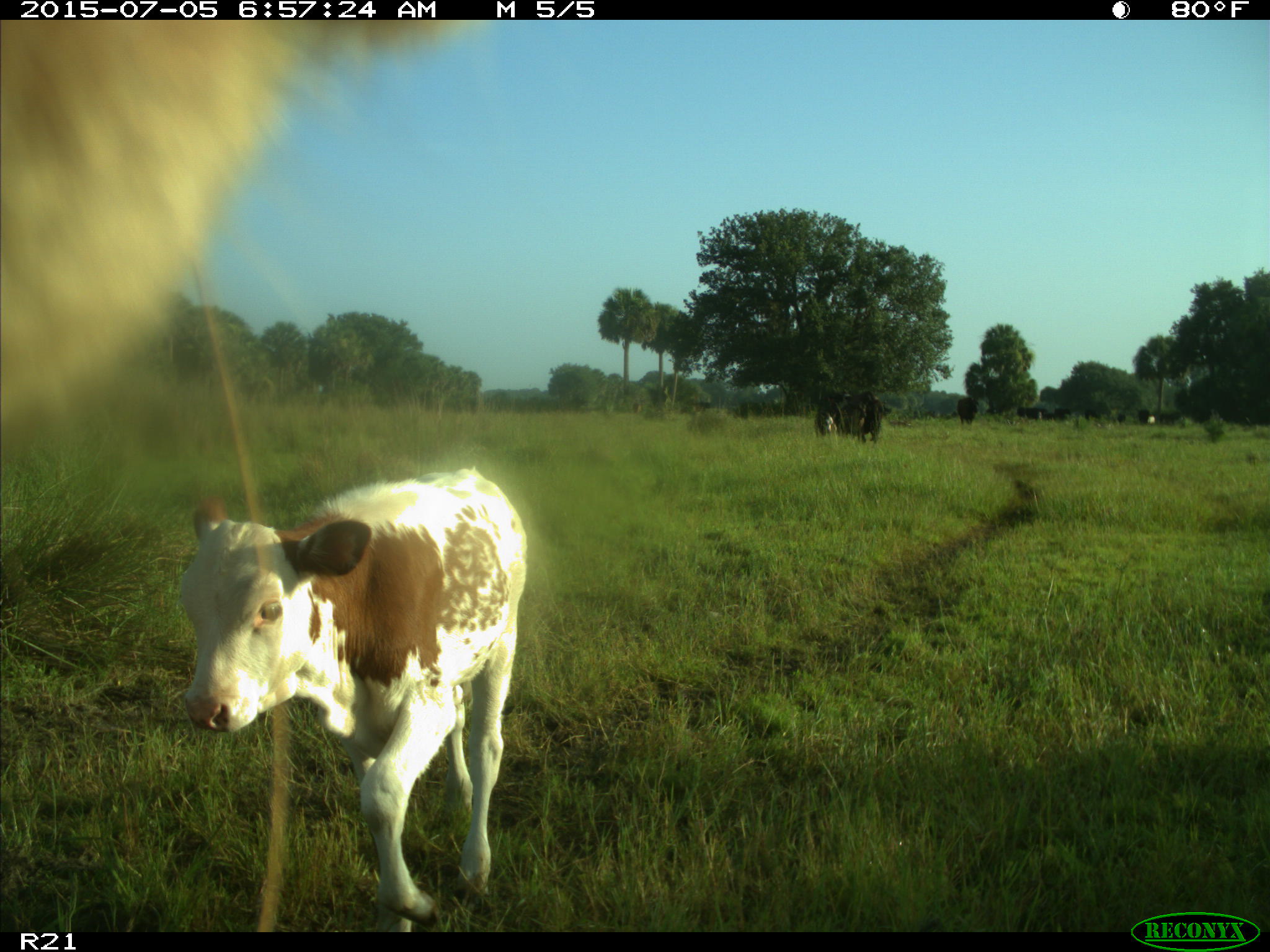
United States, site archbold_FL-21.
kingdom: Animalia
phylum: Chordata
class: Mammalia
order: Artiodactyla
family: Bovidae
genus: Bos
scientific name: Bos taurus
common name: domestic cow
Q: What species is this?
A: Bos taurus (domestic cow).